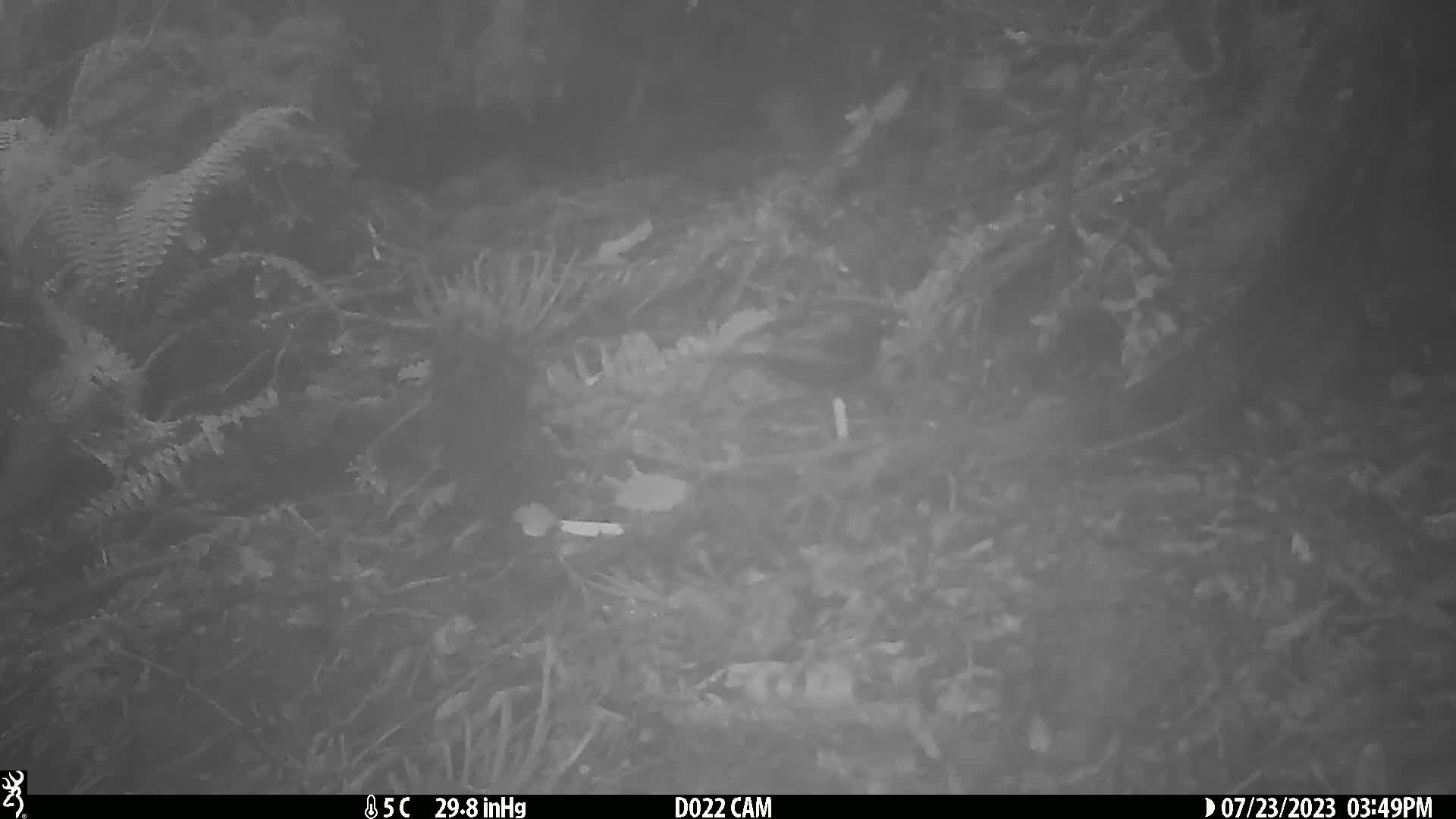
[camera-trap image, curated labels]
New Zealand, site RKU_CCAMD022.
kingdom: Animalia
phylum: Chordata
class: Aves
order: Passeriformes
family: Turdidae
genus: Turdus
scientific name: Turdus merula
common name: eurasian blackbird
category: blackbird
Blackbird (eurasian blackbird) (Turdus merula).